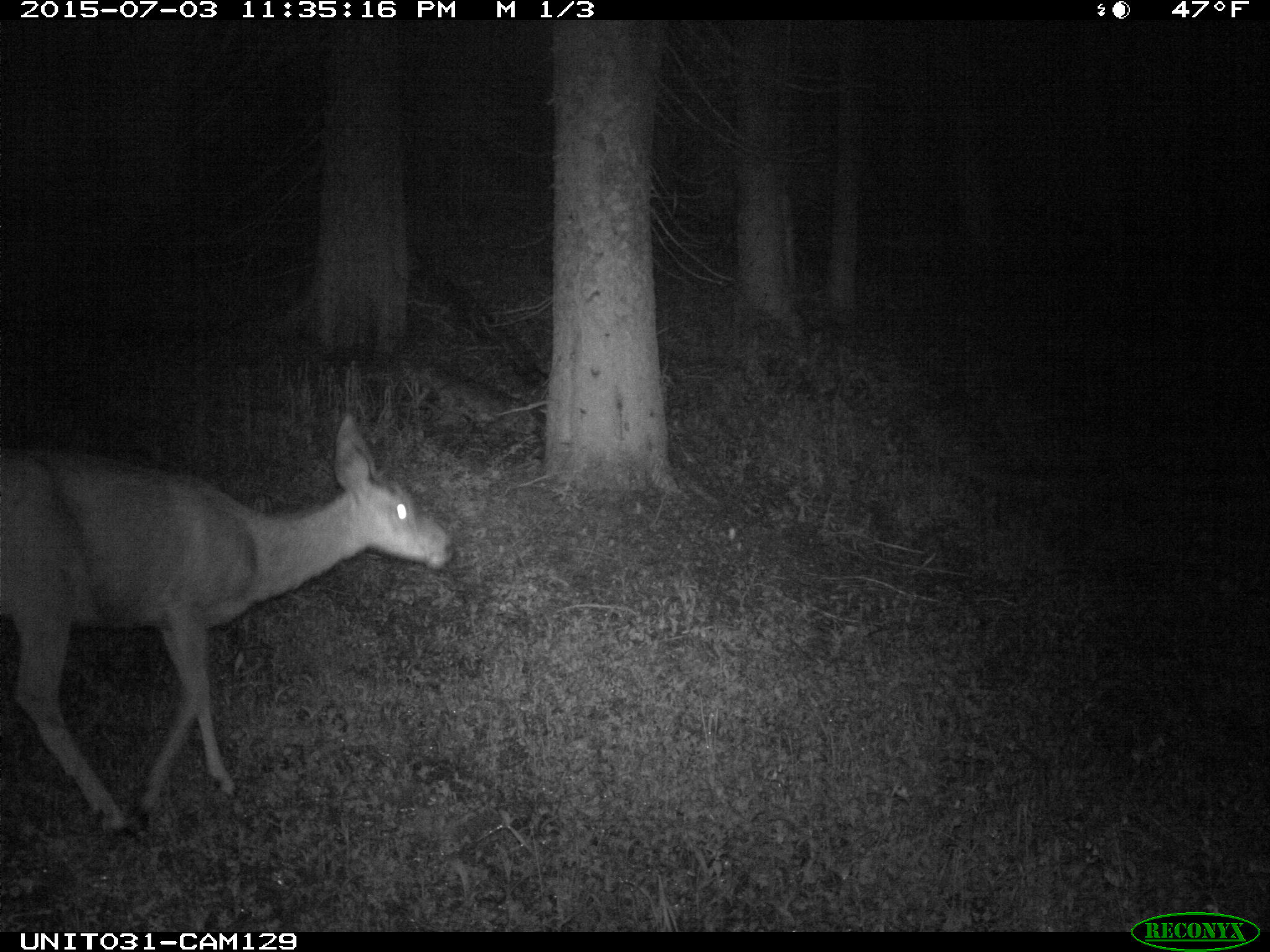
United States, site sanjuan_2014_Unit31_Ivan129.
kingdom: Animalia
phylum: Chordata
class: Mammalia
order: Artiodactyla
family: Cervidae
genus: Odocoileus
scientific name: Odocoileus hemionus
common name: mule deer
Odocoileus hemionus (mule deer).